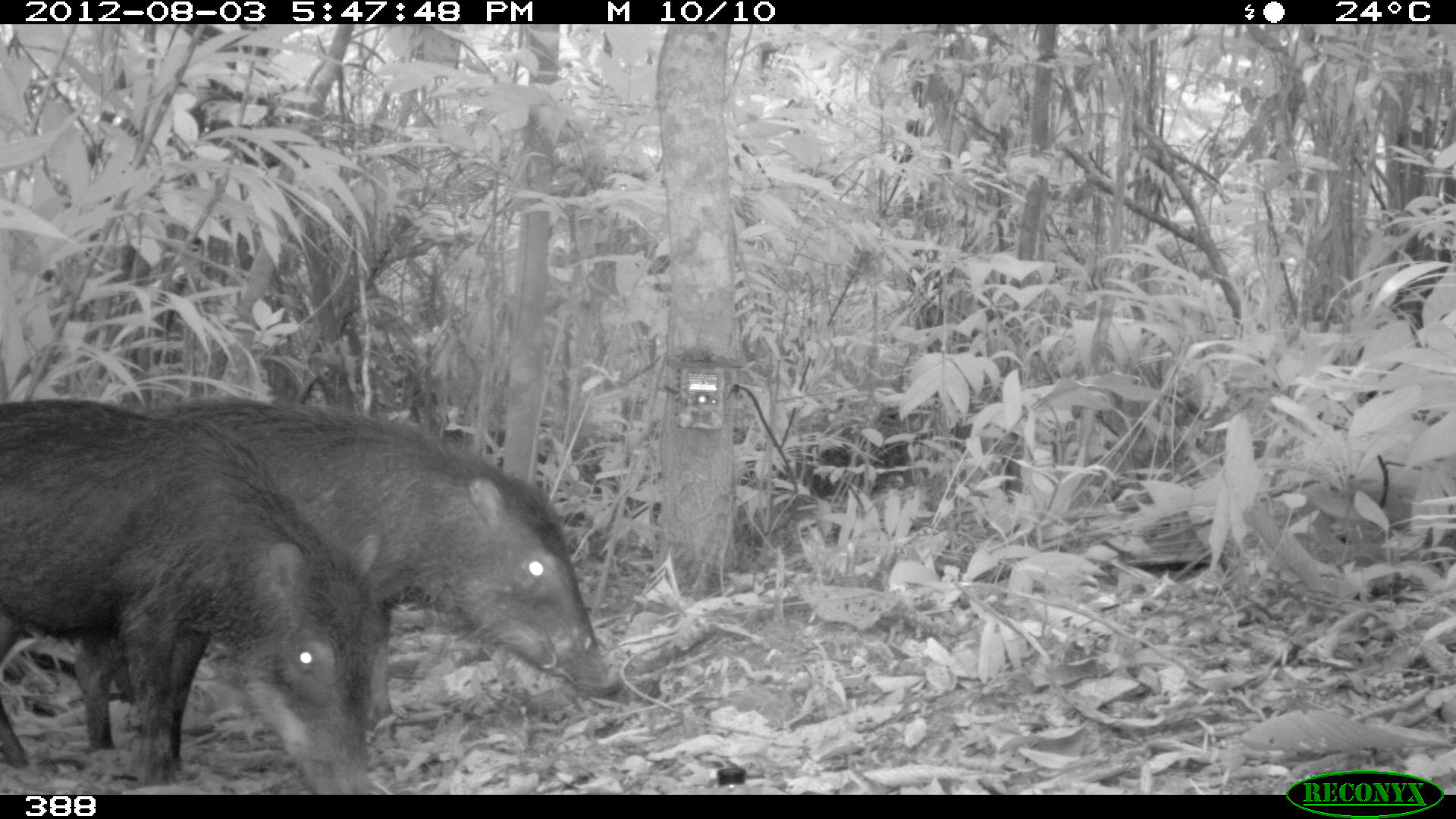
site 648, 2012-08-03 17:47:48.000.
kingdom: Animalia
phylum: Chordata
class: Mammalia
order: Artiodactyla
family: Tayassuidae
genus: Tayassu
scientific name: Tayassu pecari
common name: white-lipped peccary